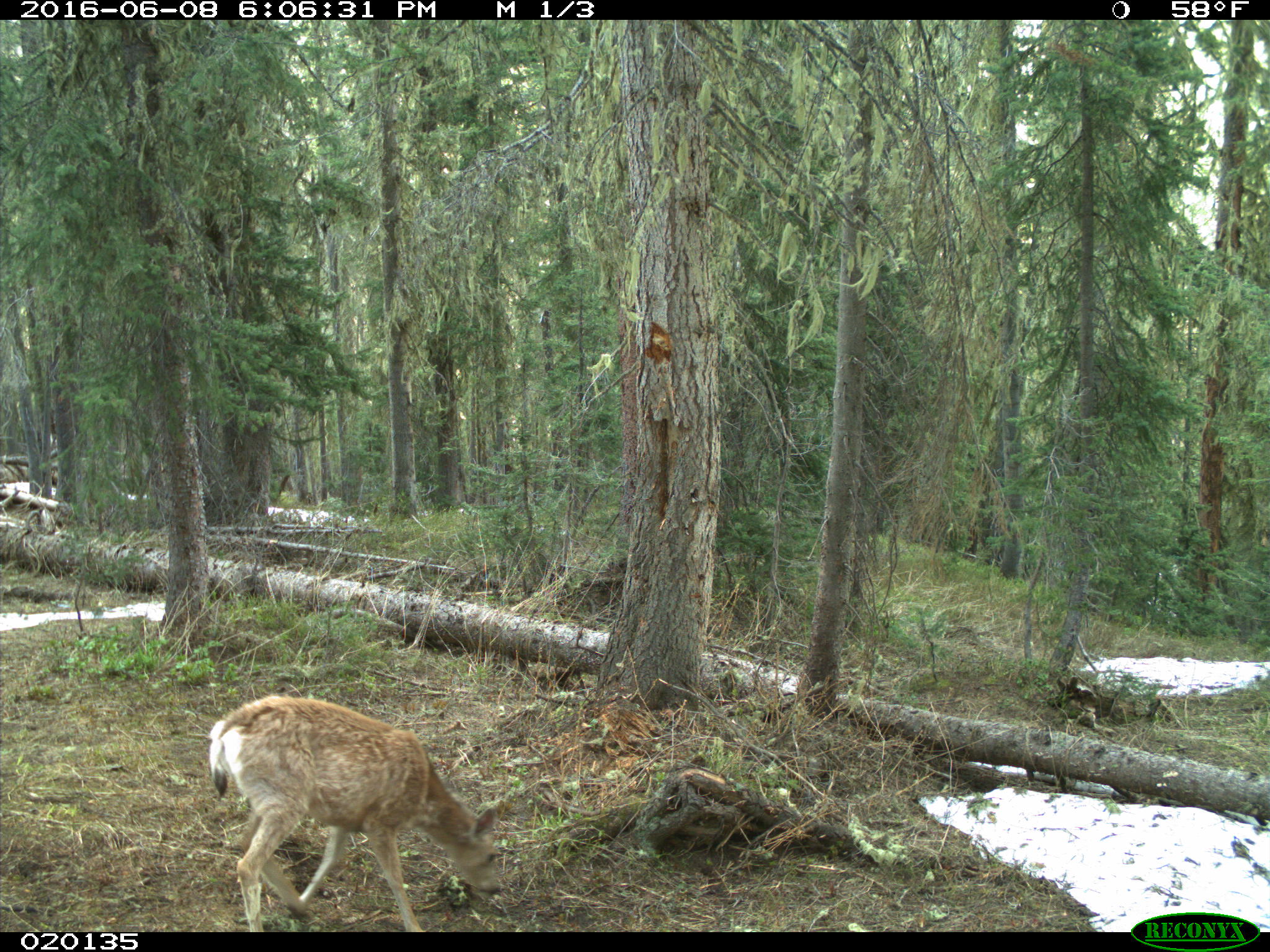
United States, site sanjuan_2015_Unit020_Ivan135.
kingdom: Animalia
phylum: Chordata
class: Mammalia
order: Artiodactyla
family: Cervidae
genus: Odocoileus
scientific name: Odocoileus hemionus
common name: mule deer